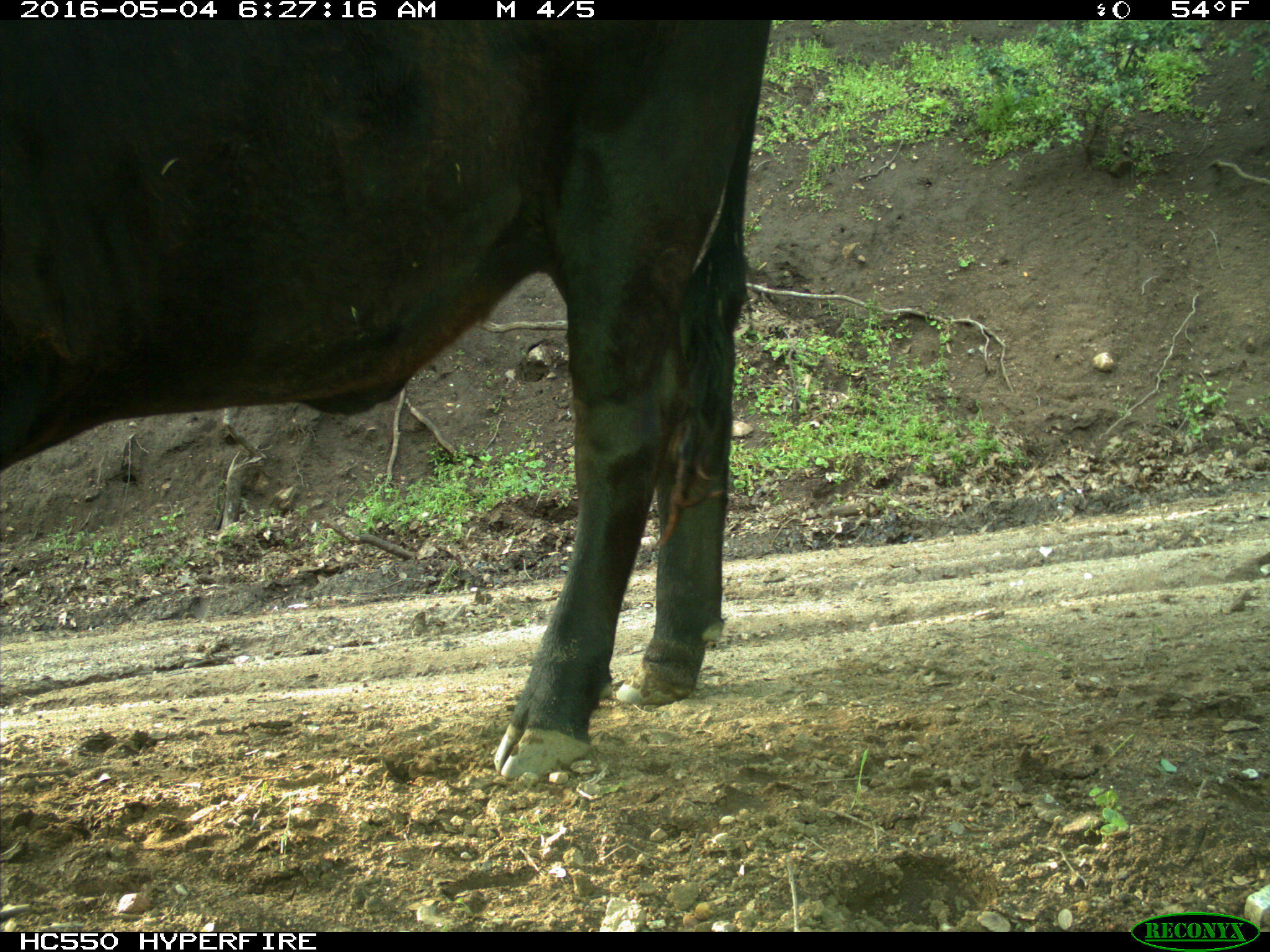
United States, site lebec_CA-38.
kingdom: Animalia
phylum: Chordata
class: Mammalia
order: Artiodactyla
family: Bovidae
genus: Bos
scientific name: Bos taurus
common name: domestic cow